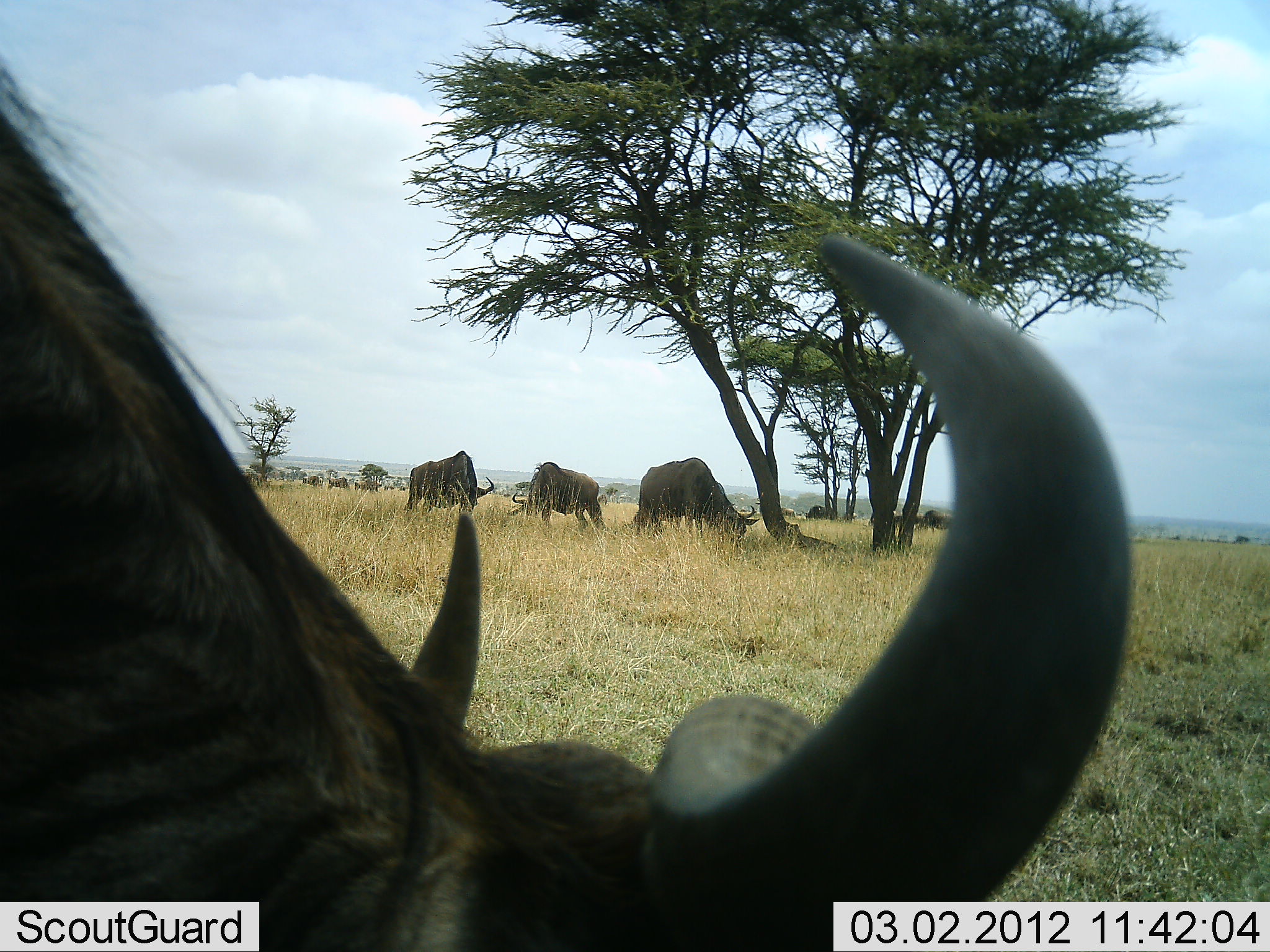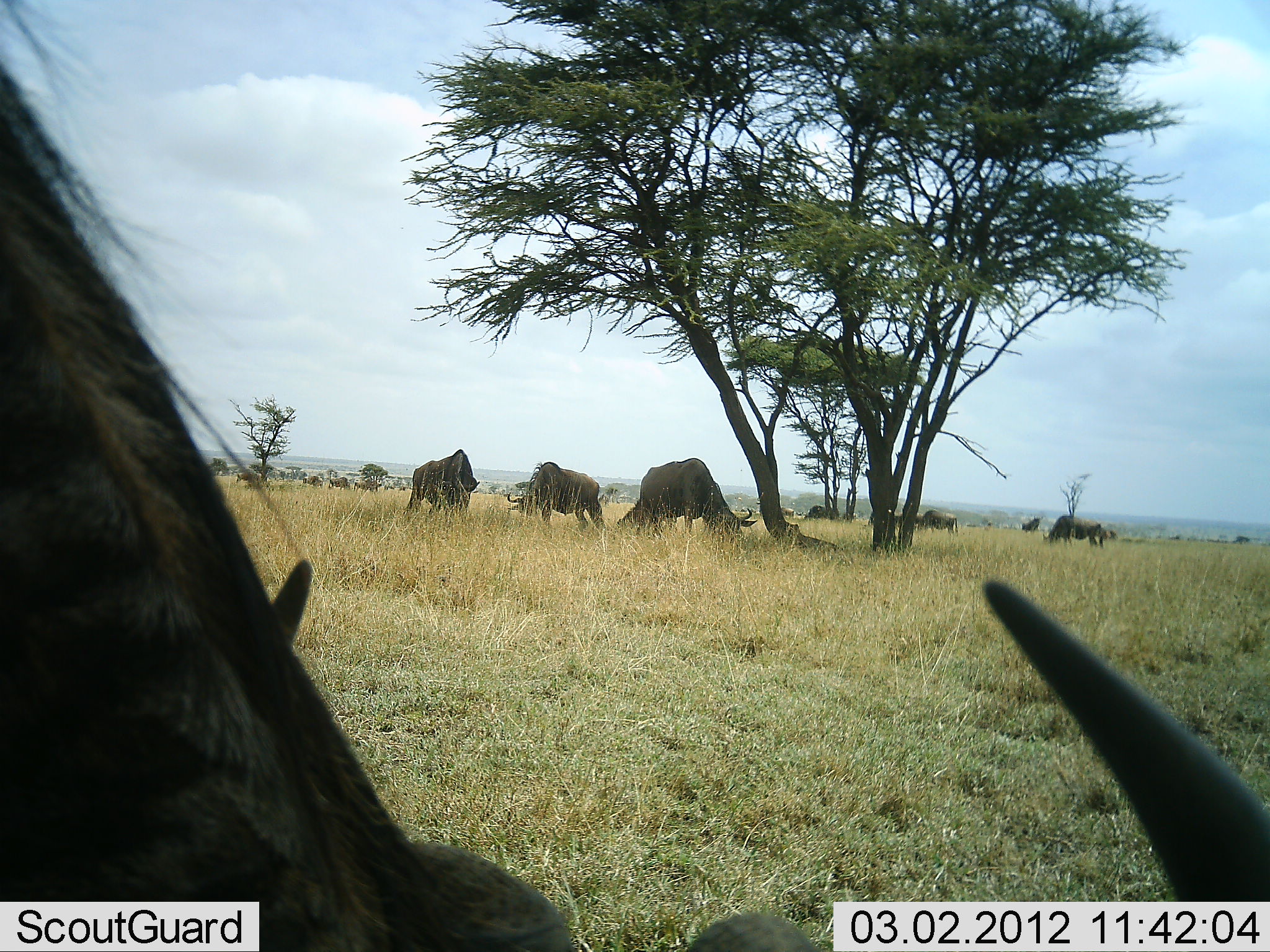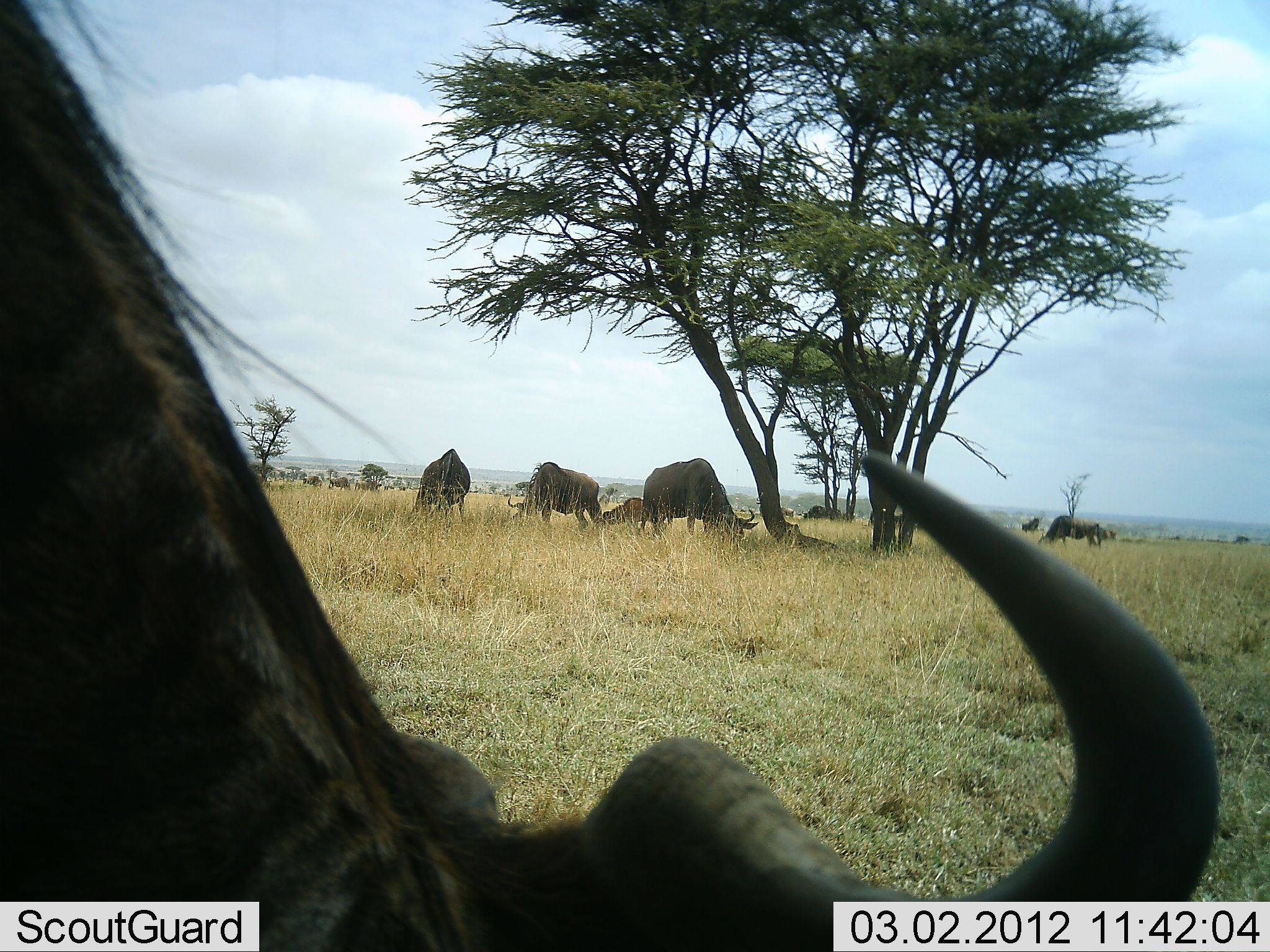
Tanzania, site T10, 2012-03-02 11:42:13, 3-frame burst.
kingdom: Animalia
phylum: Chordata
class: Mammalia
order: Artiodactyla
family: Bovidae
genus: Connochaetes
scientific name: Connochaetes taurinus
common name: blue wildebeest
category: wildebeest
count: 11-50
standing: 24%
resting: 6%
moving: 6%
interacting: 0%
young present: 6%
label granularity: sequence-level